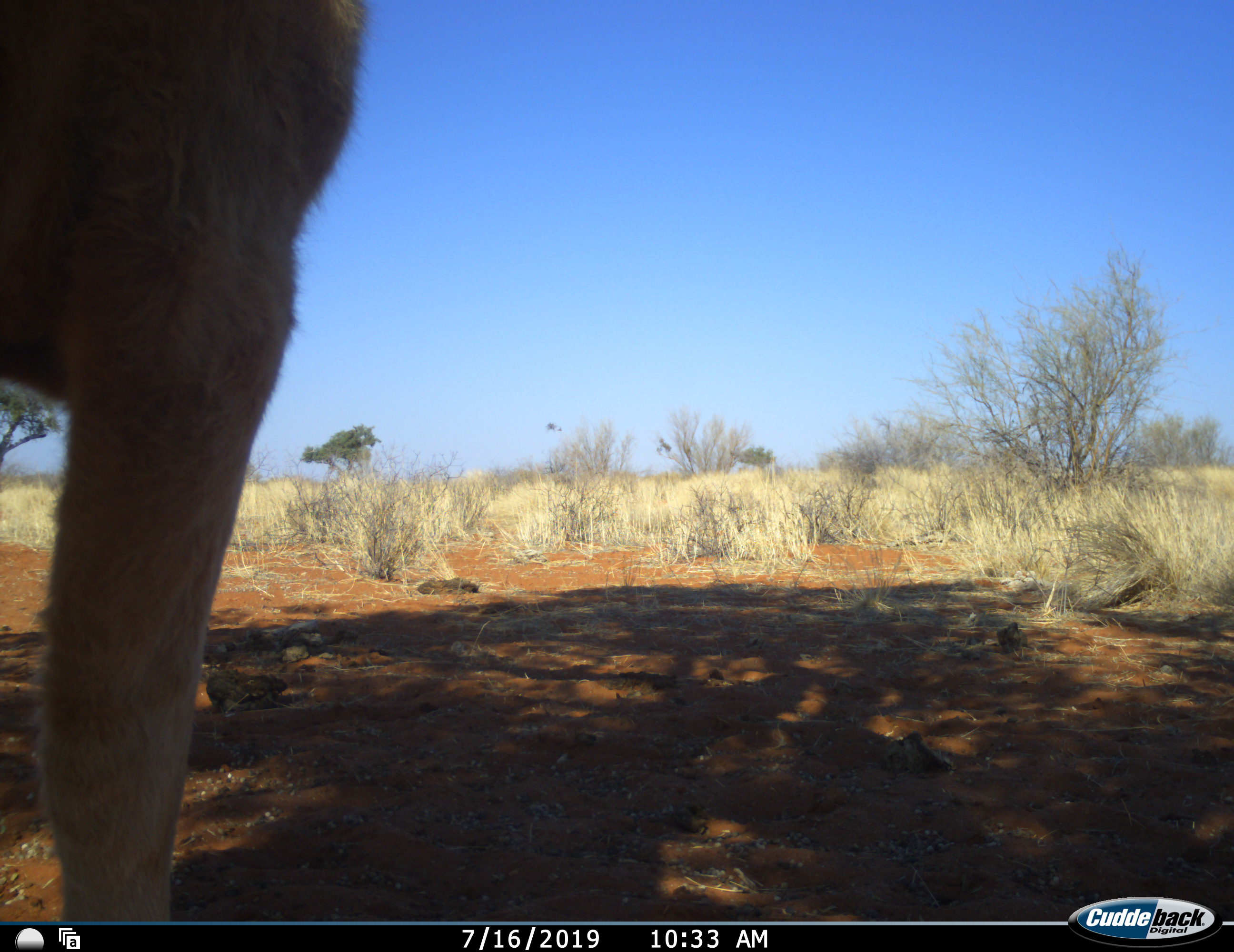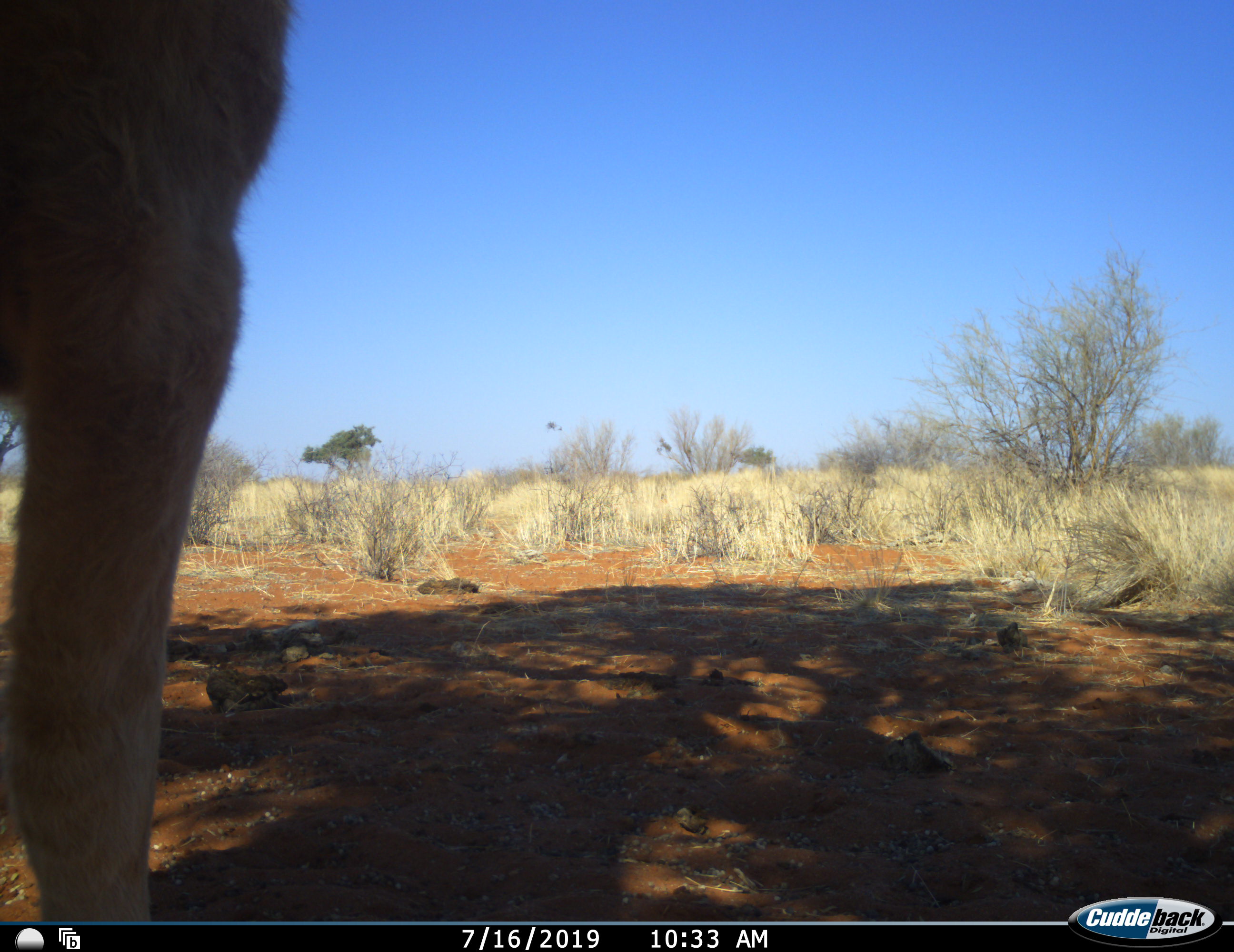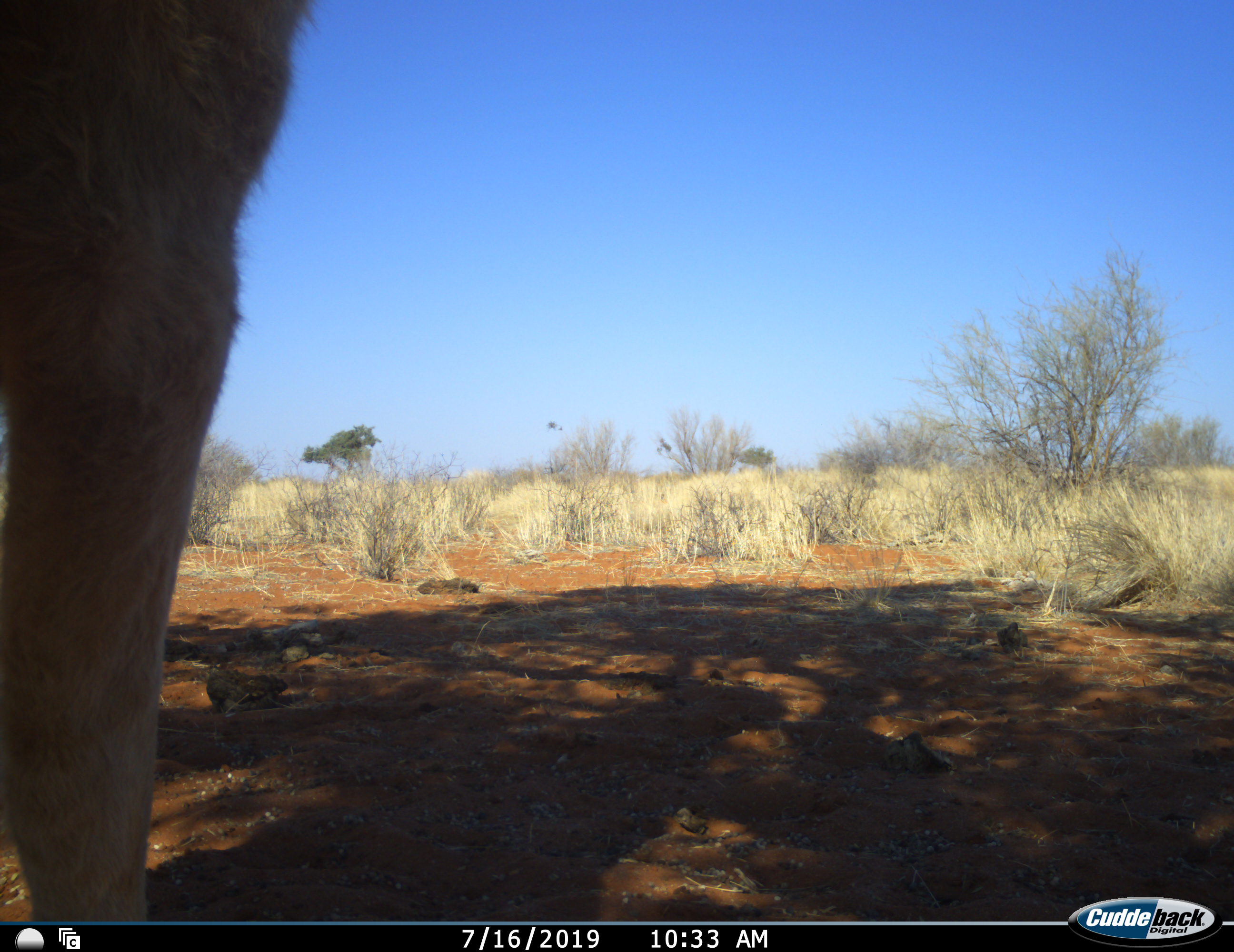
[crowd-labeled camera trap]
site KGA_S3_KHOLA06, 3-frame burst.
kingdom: Animalia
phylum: Chordata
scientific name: Vertebrata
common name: domestic animal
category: domesticanimal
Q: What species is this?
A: Domesticanimal (domestic animal) (Vertebrata).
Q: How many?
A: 1.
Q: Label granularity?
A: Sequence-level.